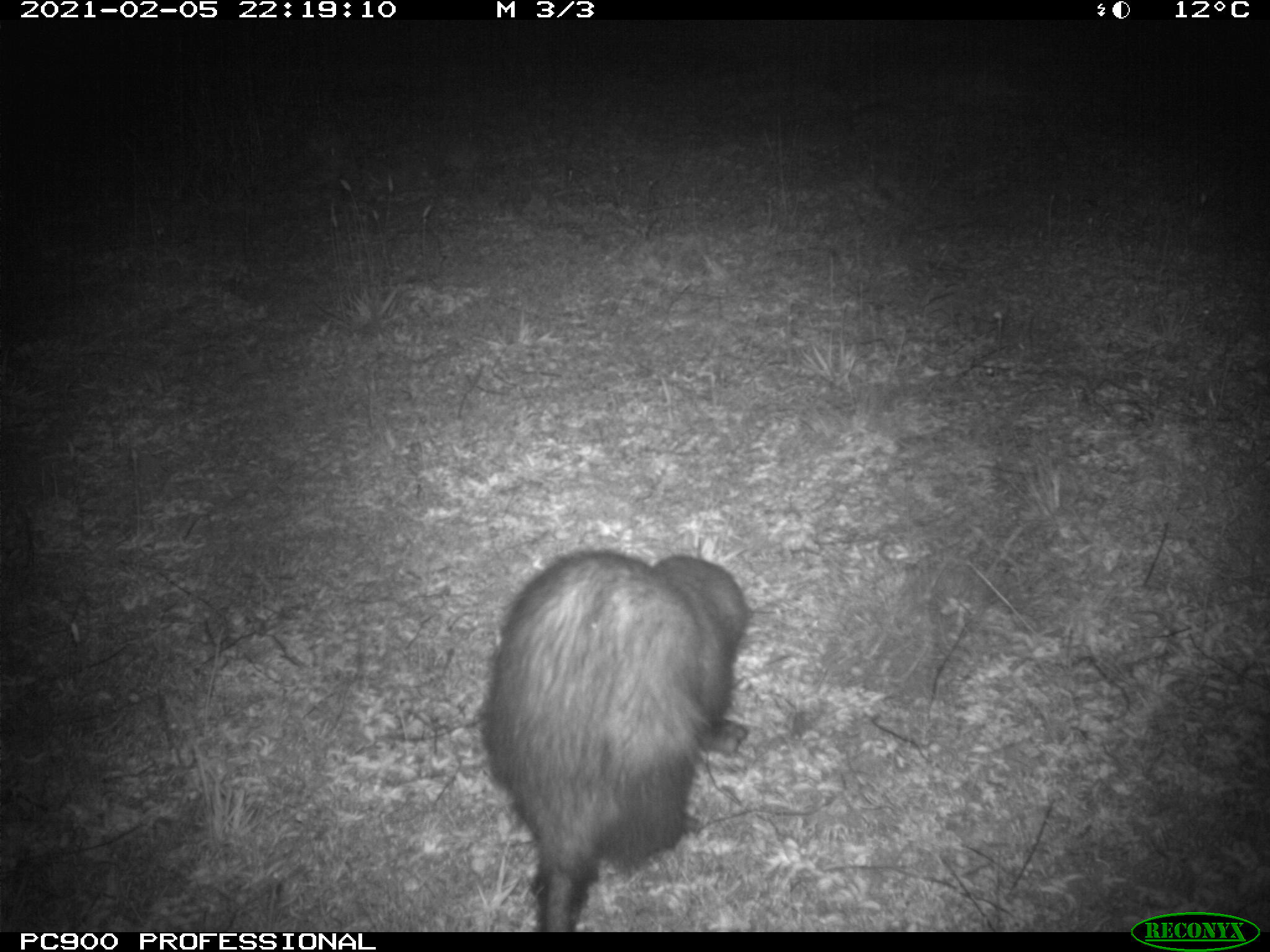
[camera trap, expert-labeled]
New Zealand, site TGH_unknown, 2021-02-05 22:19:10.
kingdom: Animalia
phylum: Chordata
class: Mammalia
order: Carnivora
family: Mustelidae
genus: Mustela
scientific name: Mustela furo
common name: ferret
Ferret (Mustela furo).